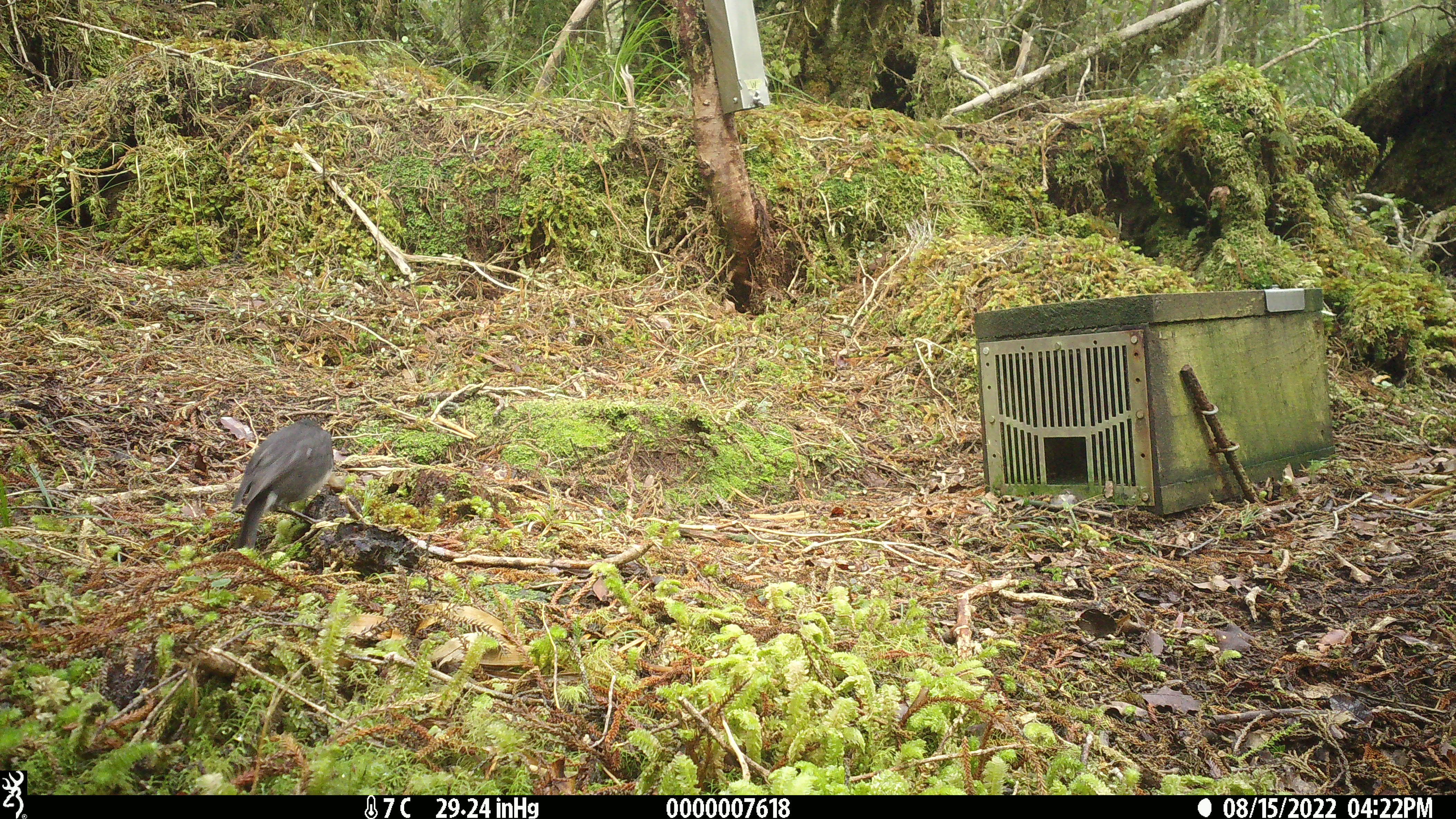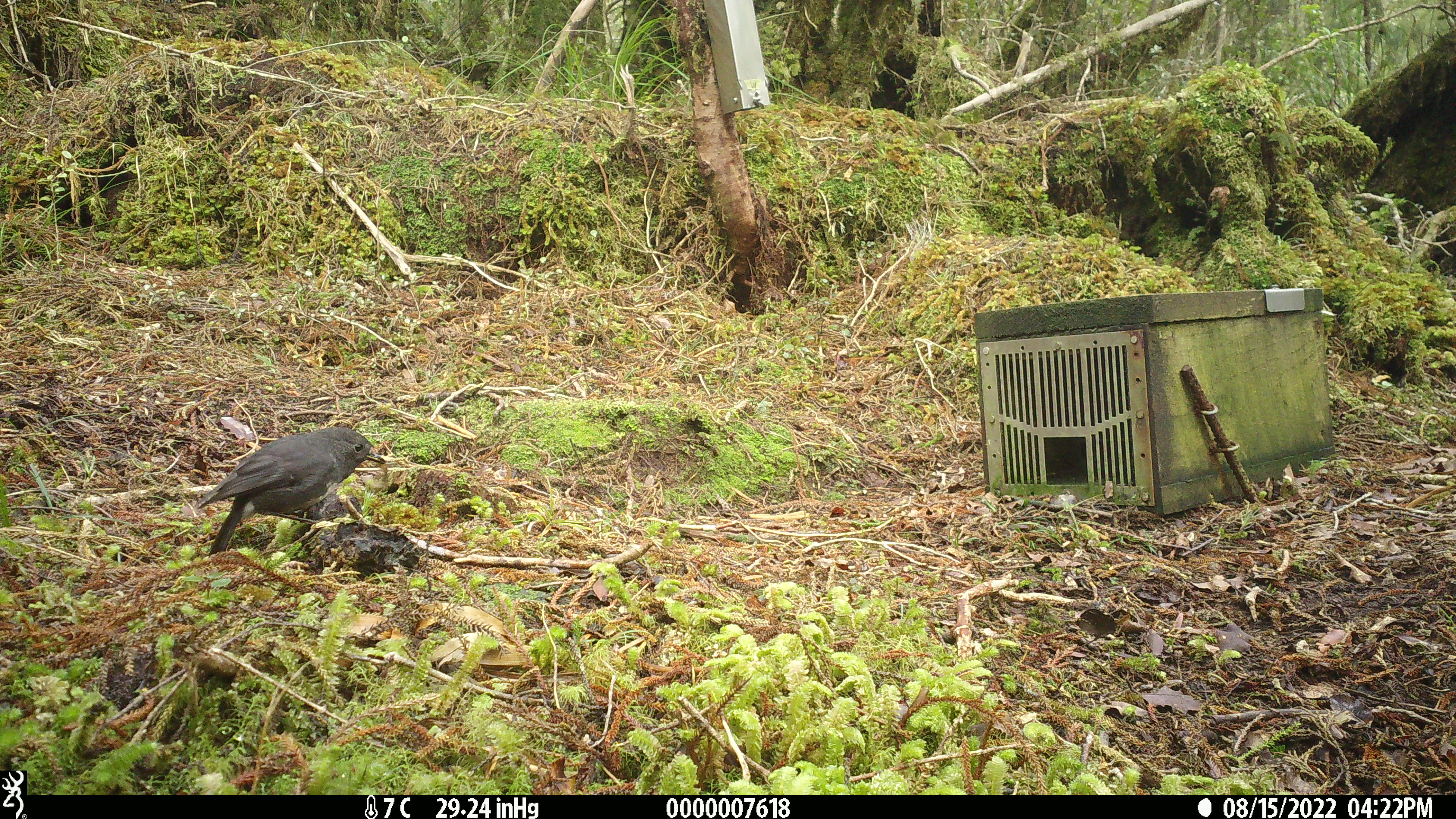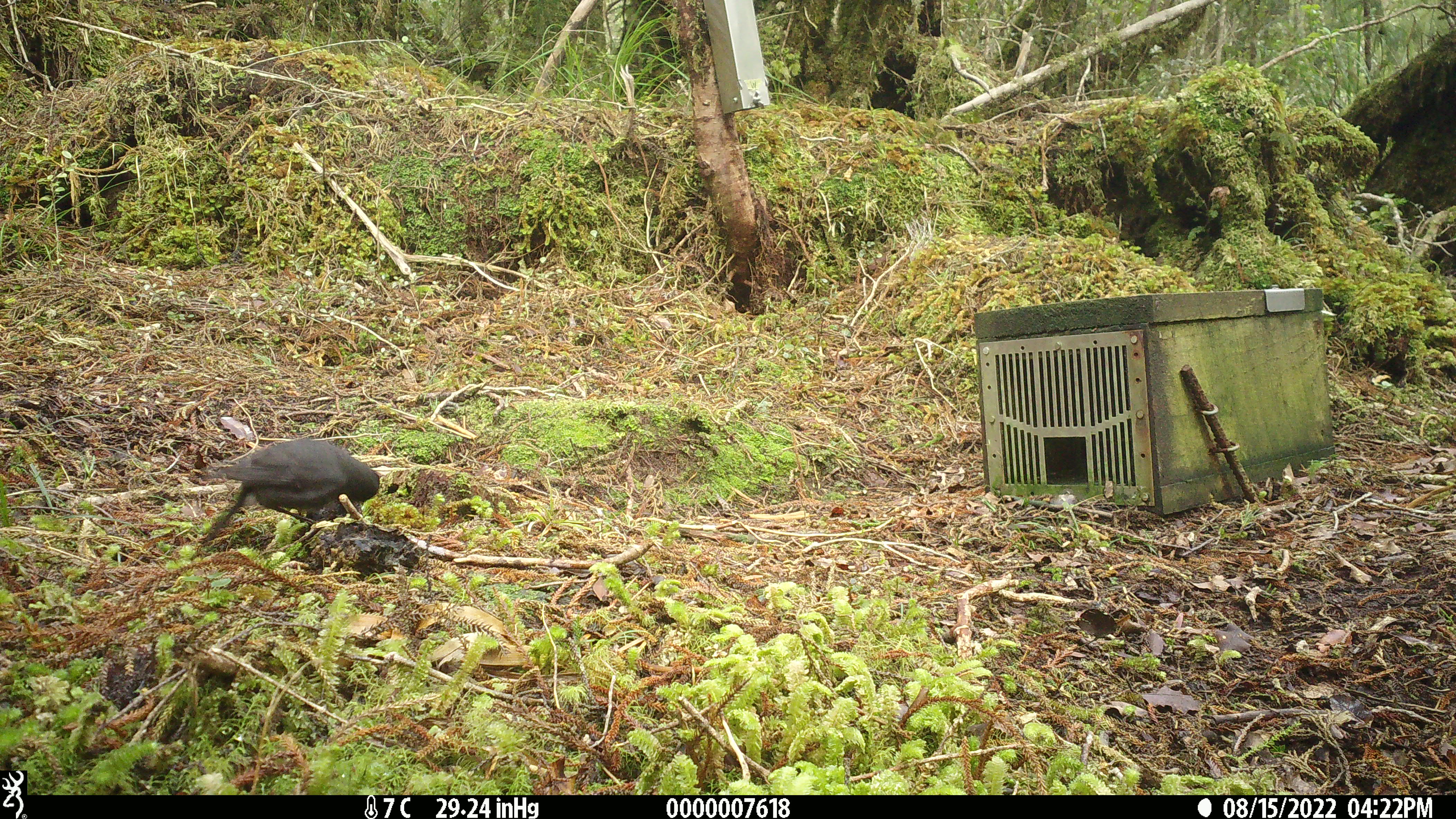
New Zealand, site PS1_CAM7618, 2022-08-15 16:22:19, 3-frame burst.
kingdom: Animalia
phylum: Chordata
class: Aves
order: Passeriformes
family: Petroicidae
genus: Petroica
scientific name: Petroica australis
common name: new zealand robin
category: robin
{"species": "robin (new zealand robin) (Petroica australis)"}